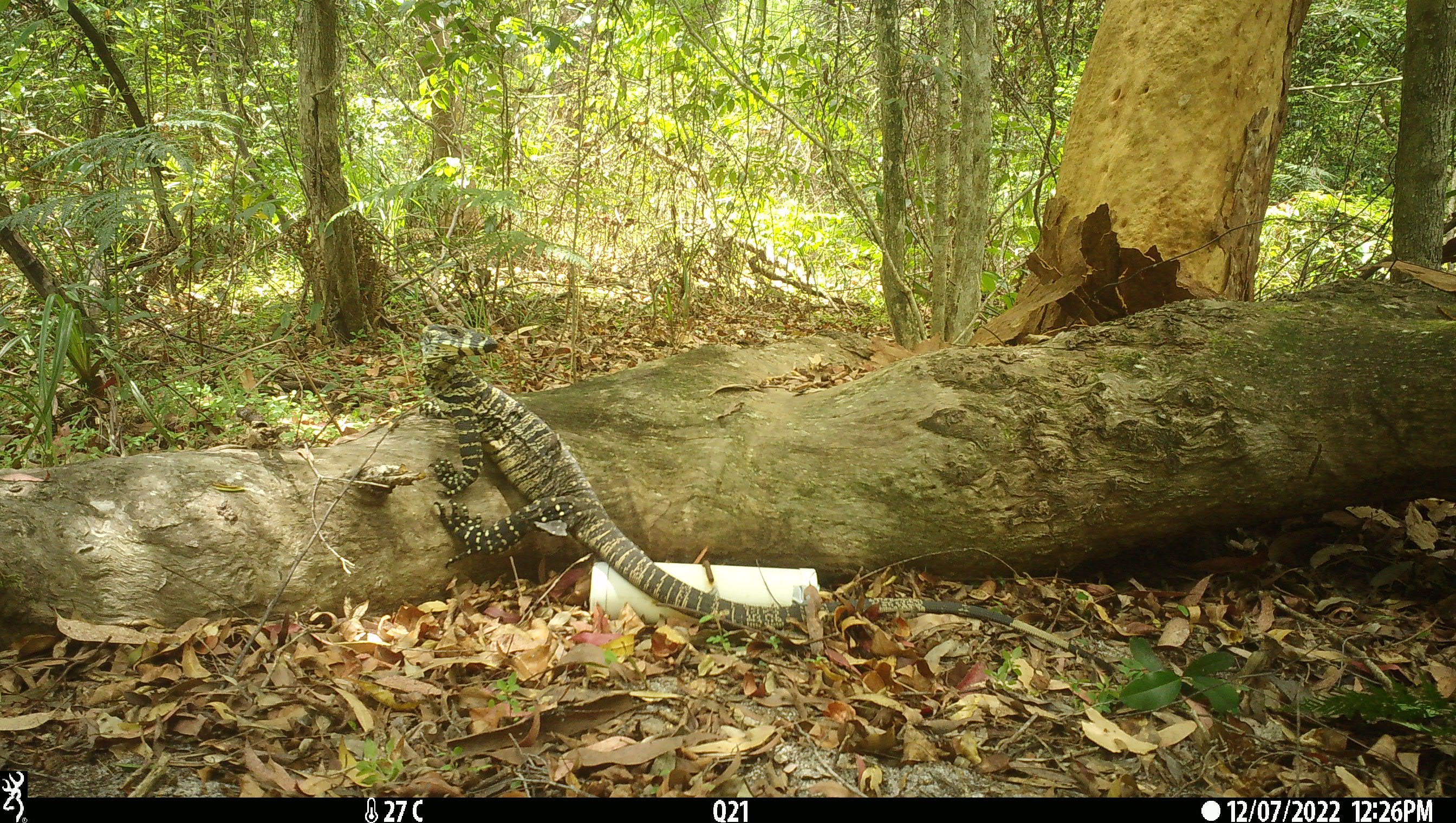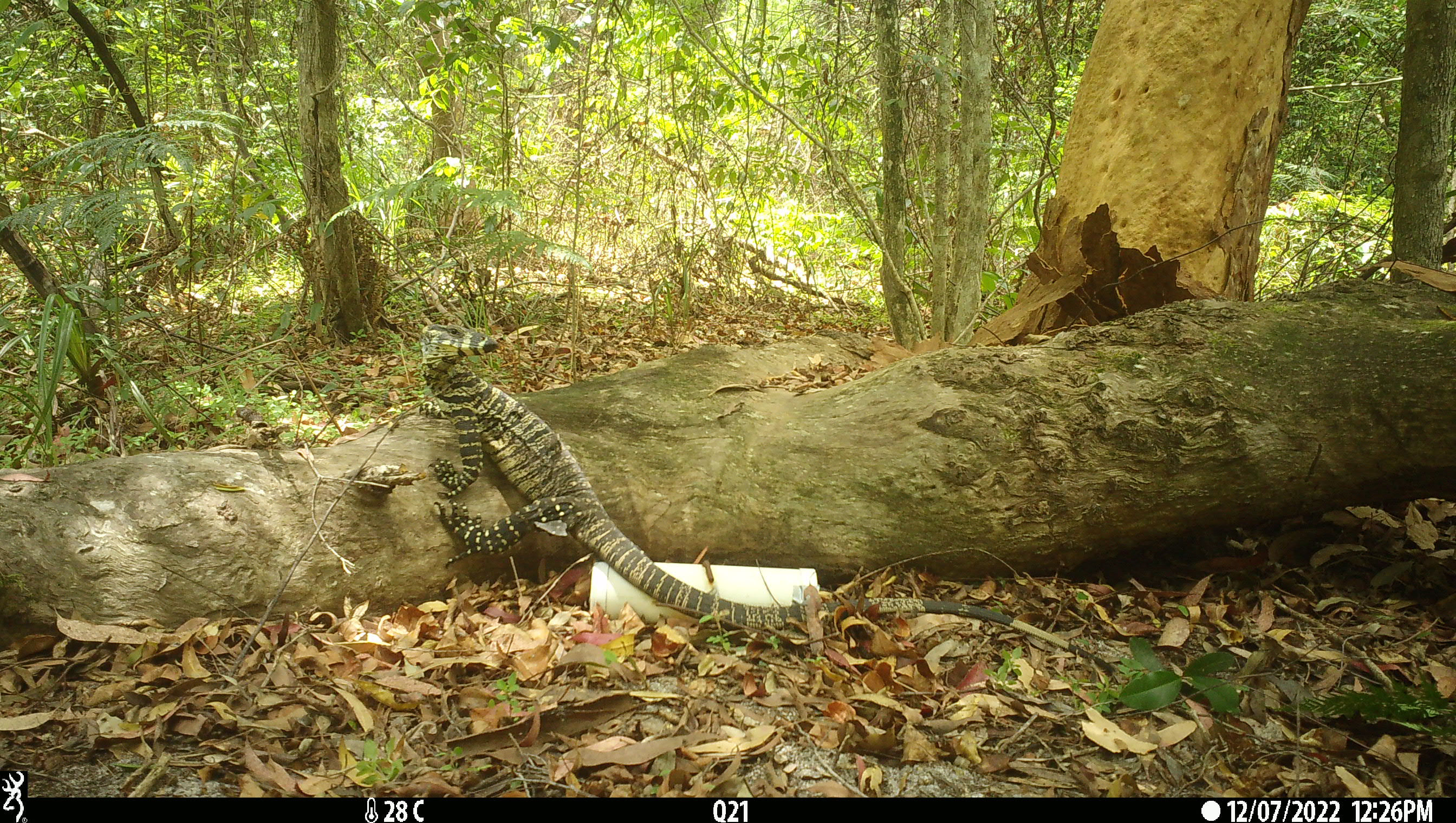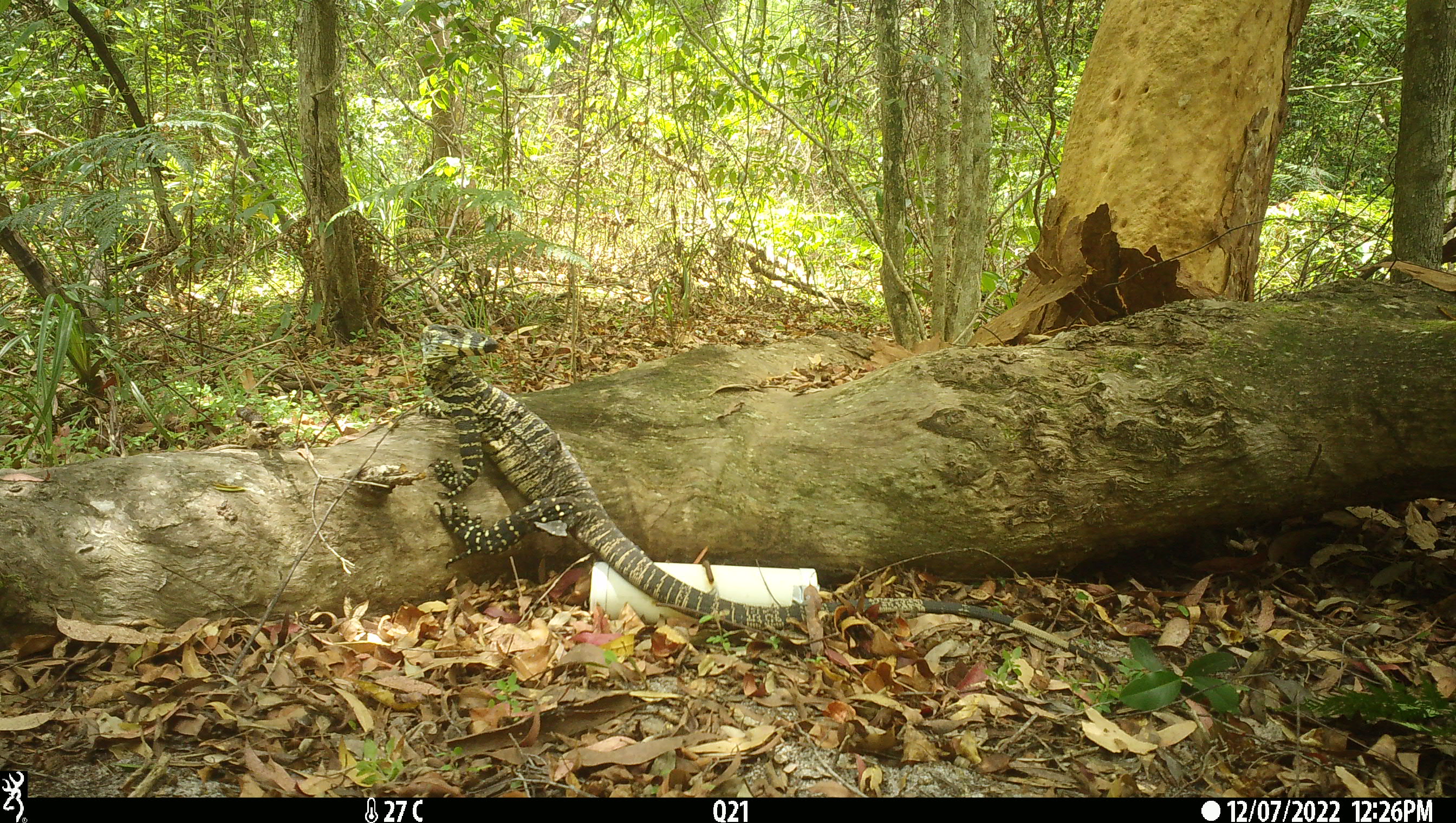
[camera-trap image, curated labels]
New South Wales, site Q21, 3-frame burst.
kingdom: Animalia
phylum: Chordata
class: Reptilia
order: Squamata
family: Varanidae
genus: Varanus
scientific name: Varanus varius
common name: lace monitor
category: goanna